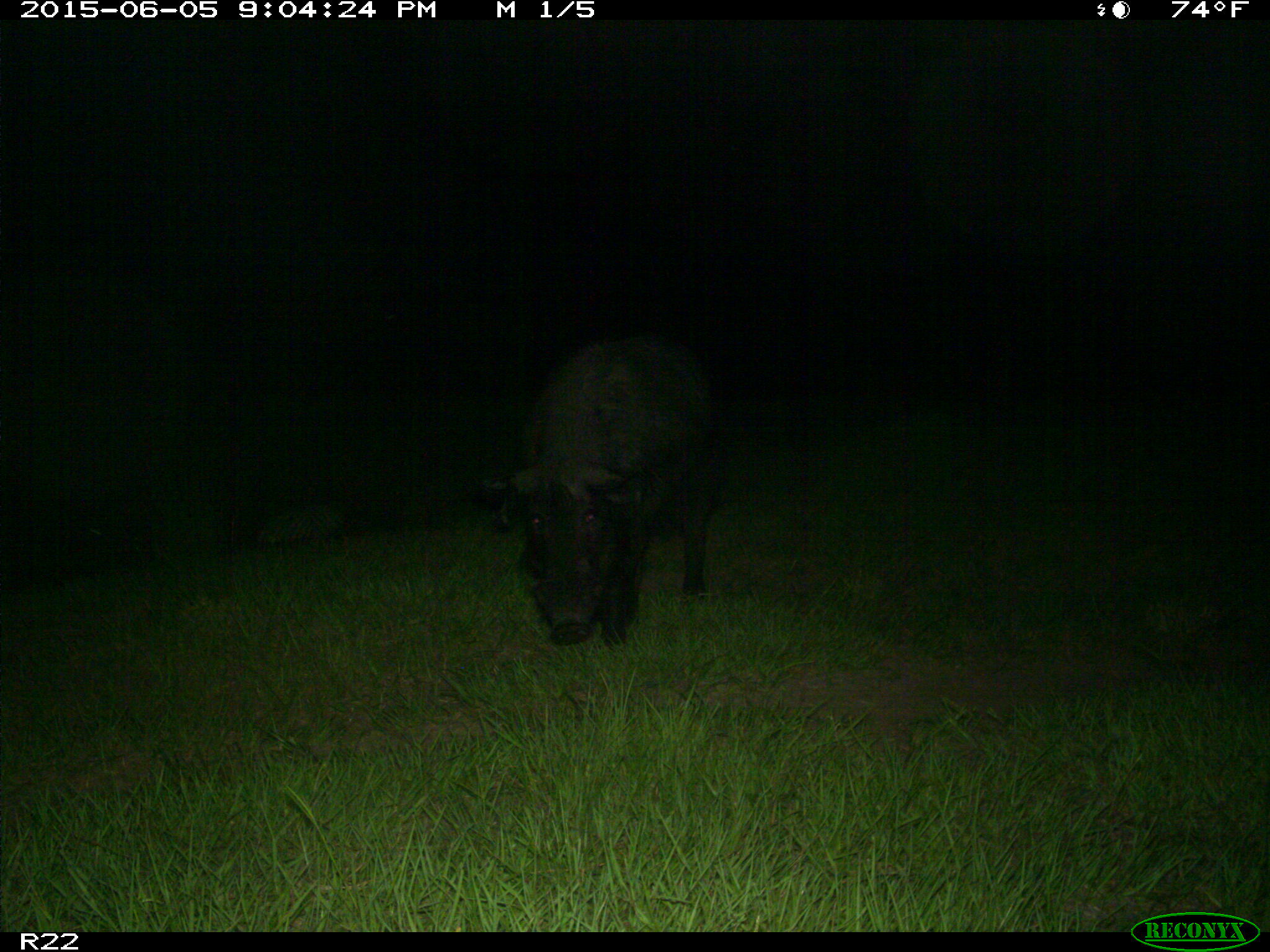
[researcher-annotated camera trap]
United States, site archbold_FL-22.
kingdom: Animalia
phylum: Chordata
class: Mammalia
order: Artiodactyla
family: Bovidae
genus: Bos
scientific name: Bos taurus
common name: domestic cow